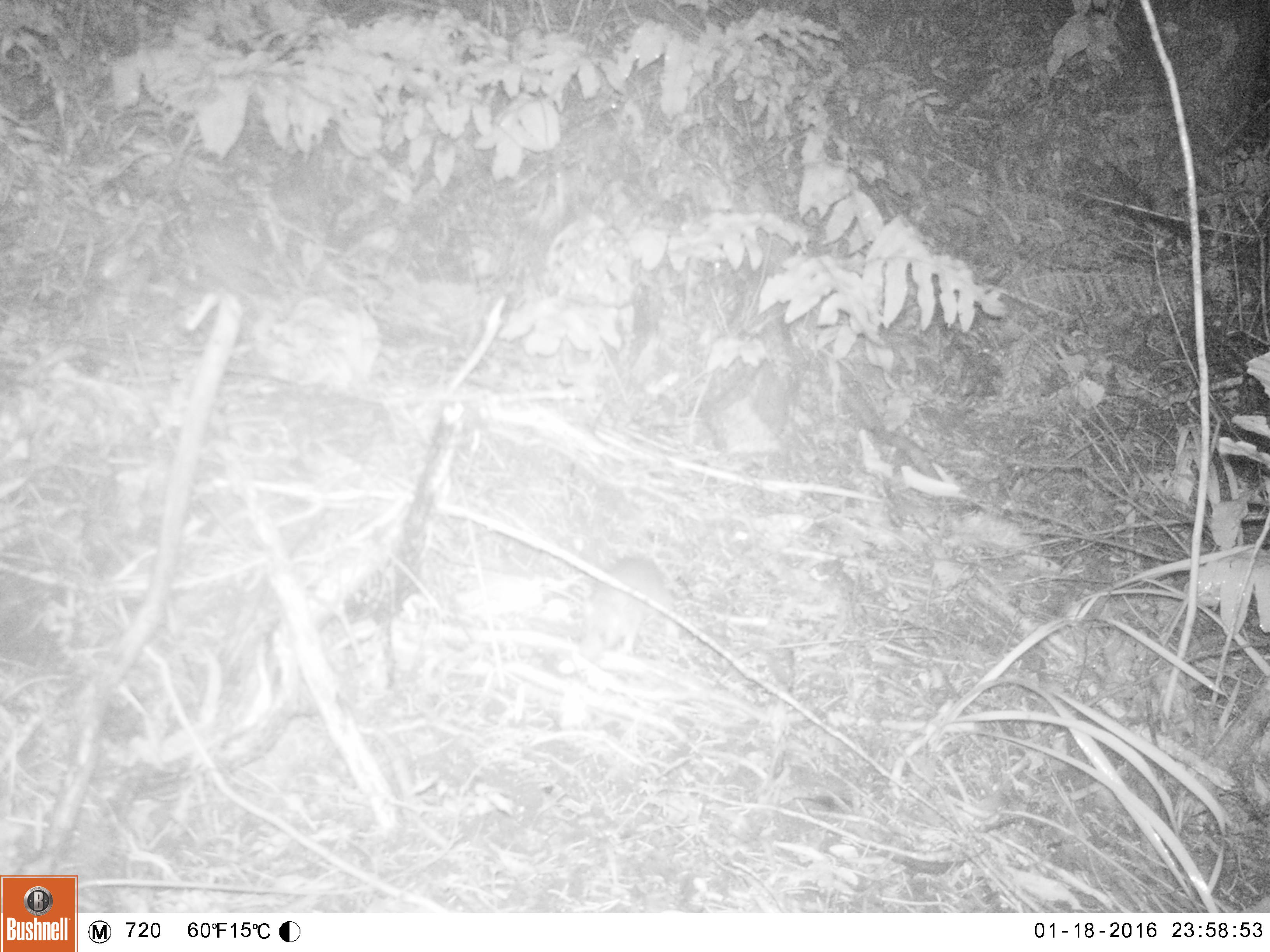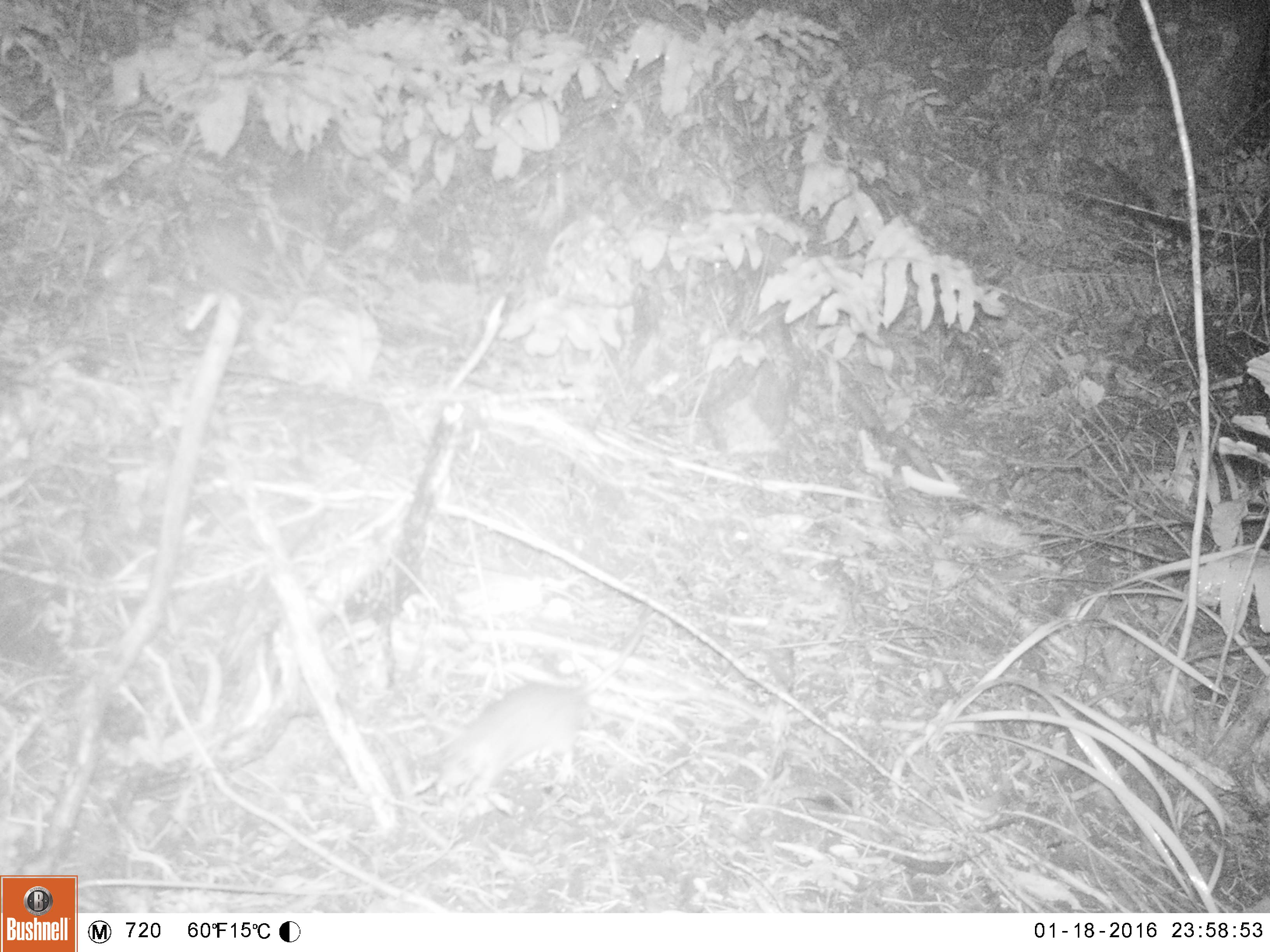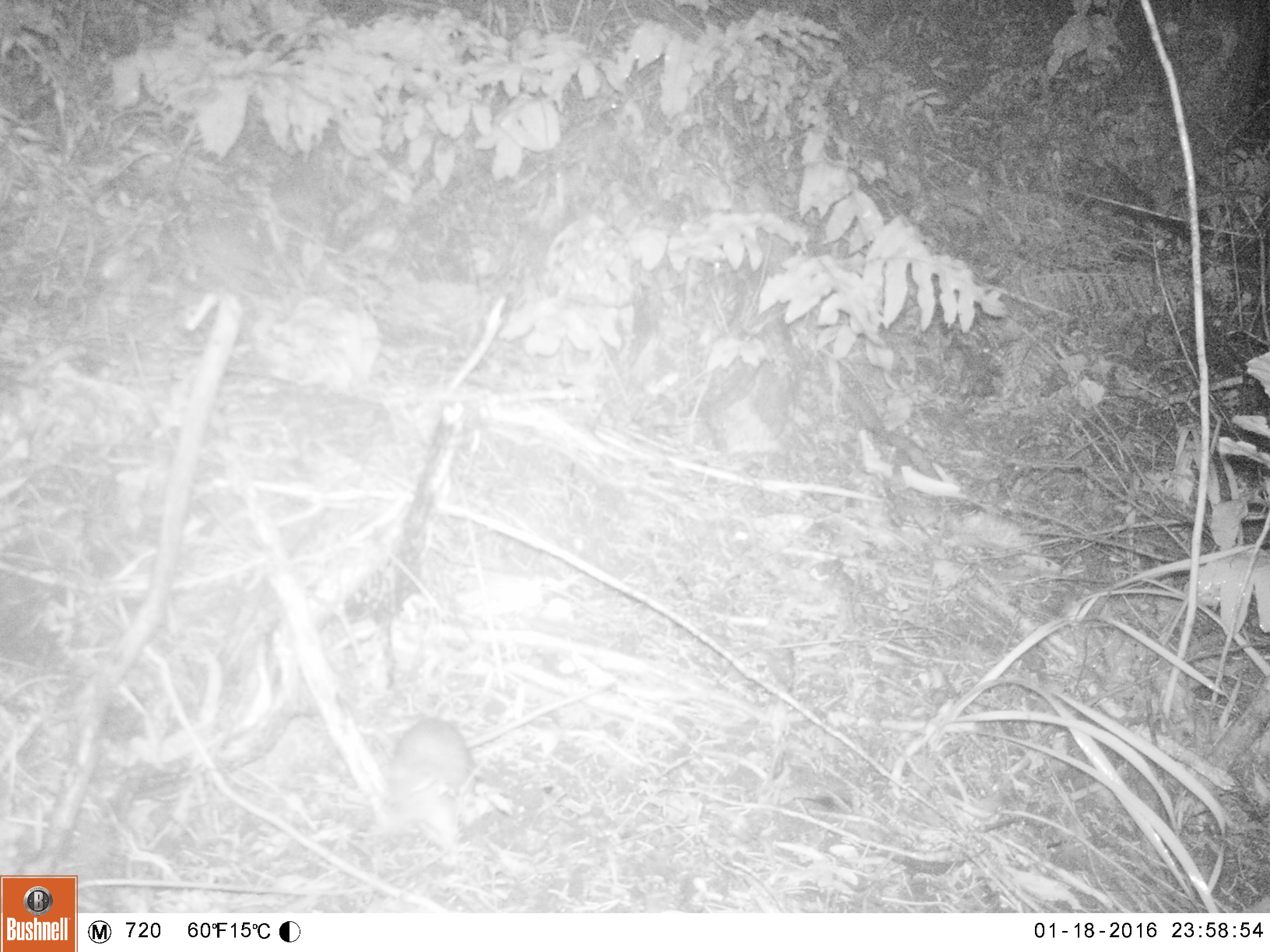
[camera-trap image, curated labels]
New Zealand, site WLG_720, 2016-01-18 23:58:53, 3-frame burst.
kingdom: Animalia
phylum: Chordata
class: Mammalia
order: Rodentia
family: Muridae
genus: Rattus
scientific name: Rattus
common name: rat